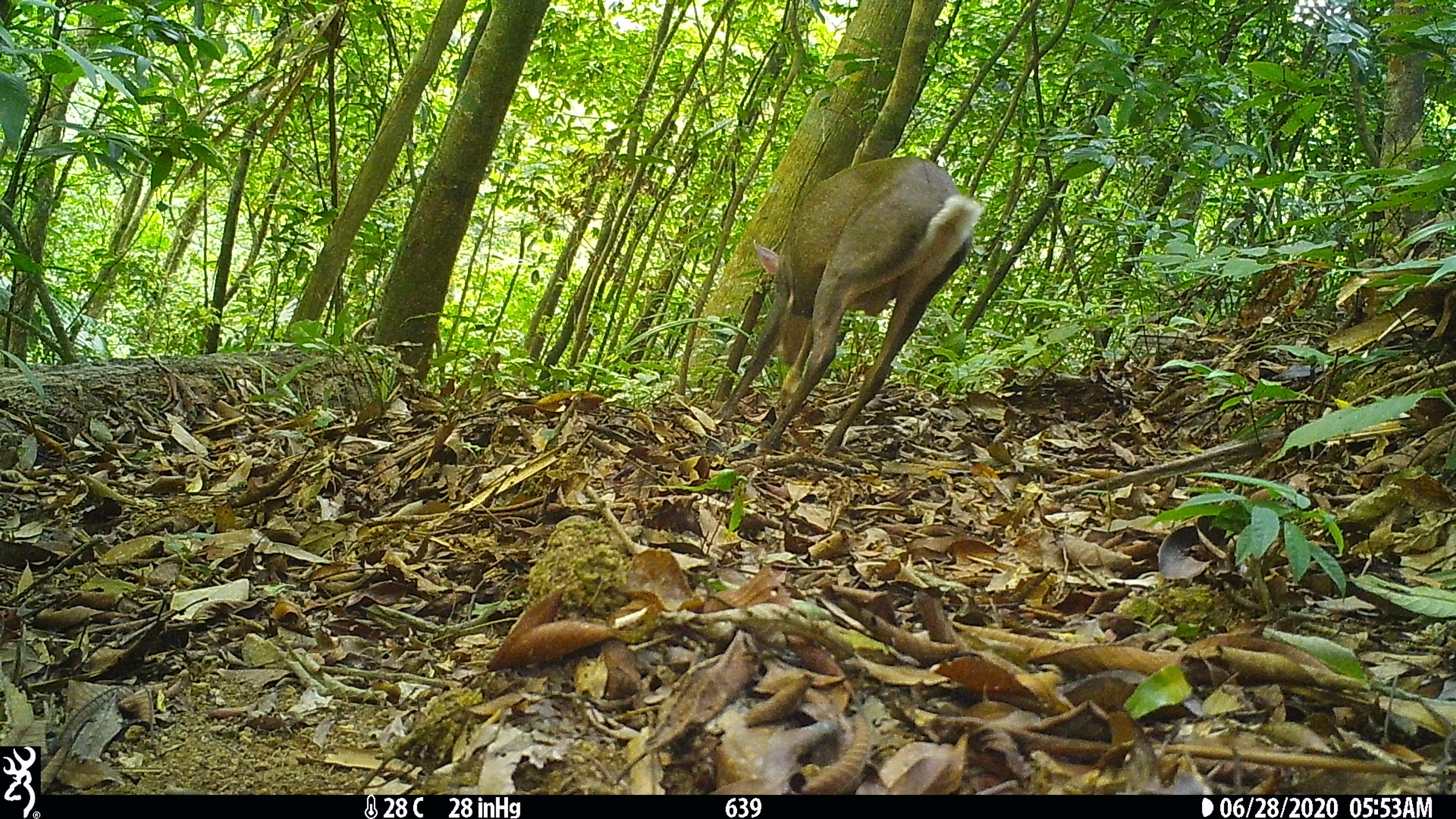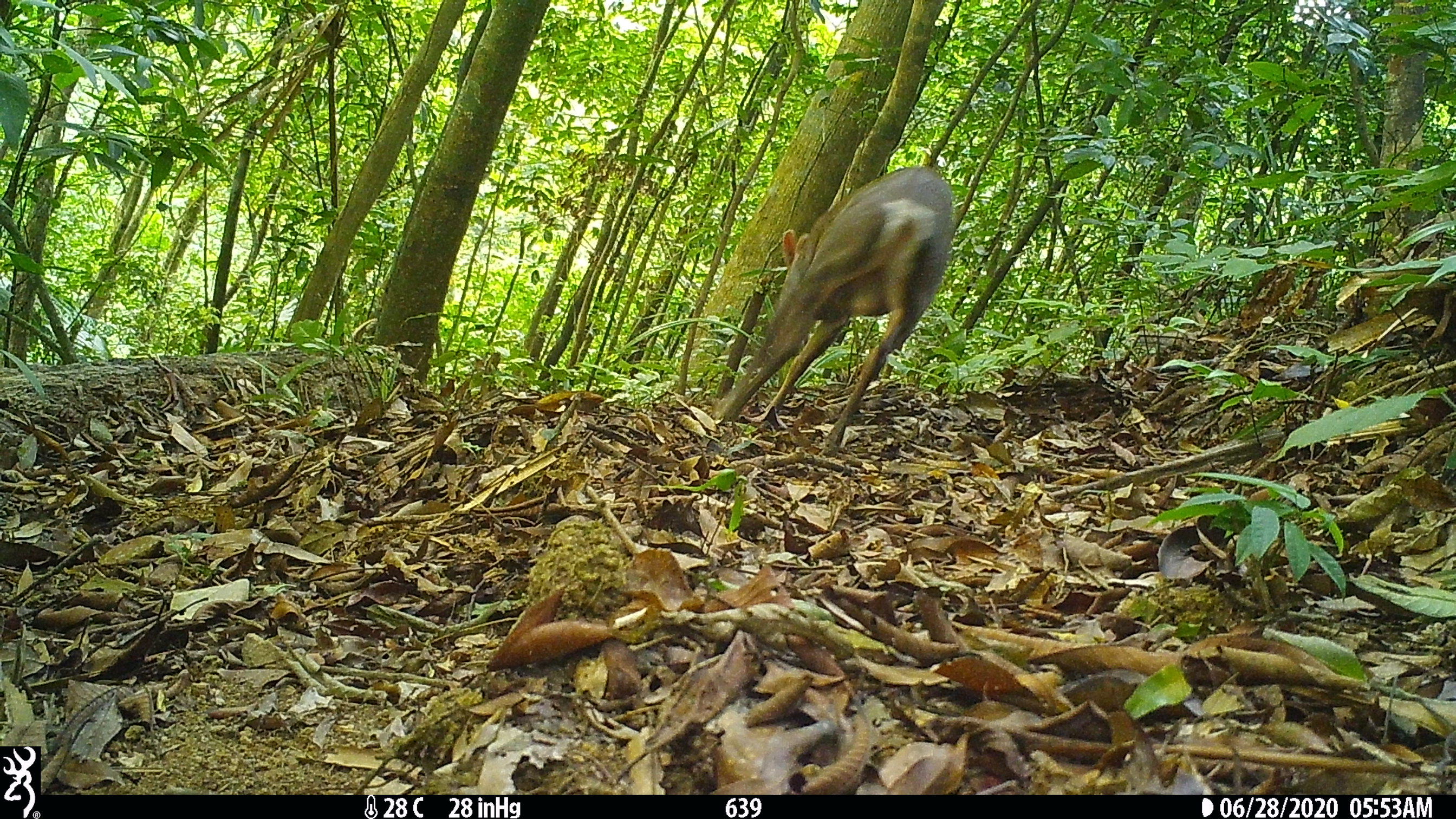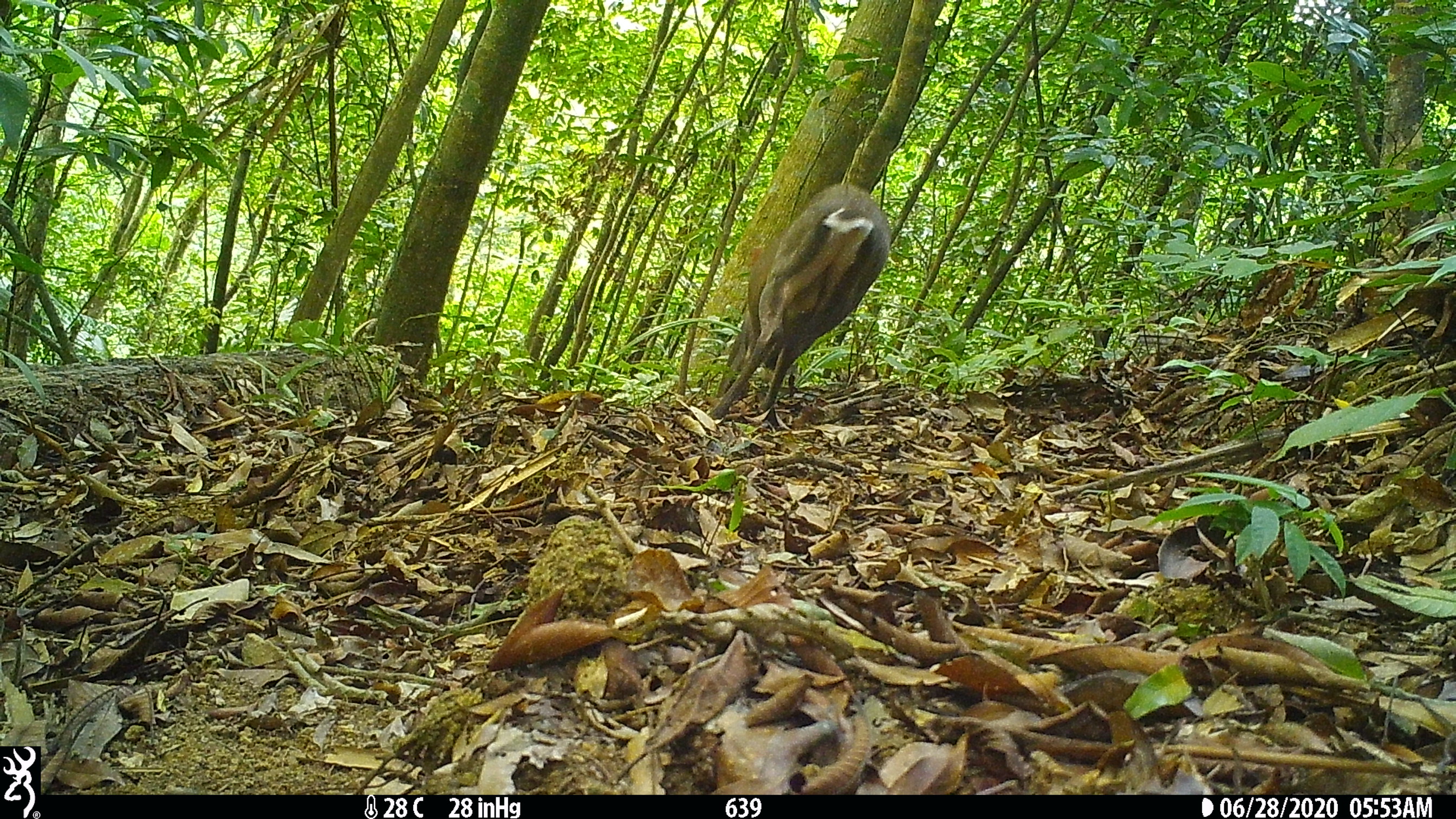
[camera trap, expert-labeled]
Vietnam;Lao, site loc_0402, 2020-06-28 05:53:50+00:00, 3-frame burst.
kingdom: Animalia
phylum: Chordata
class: Mammalia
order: Artiodactyla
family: Cervidae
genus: Muntiacus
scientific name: Muntiacus rooseveltorum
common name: roosevelt's muntjac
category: roosevelts muntjac group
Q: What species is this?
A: Roosevelts muntjac group (roosevelt's muntjac) (Muntiacus rooseveltorum).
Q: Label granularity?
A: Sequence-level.